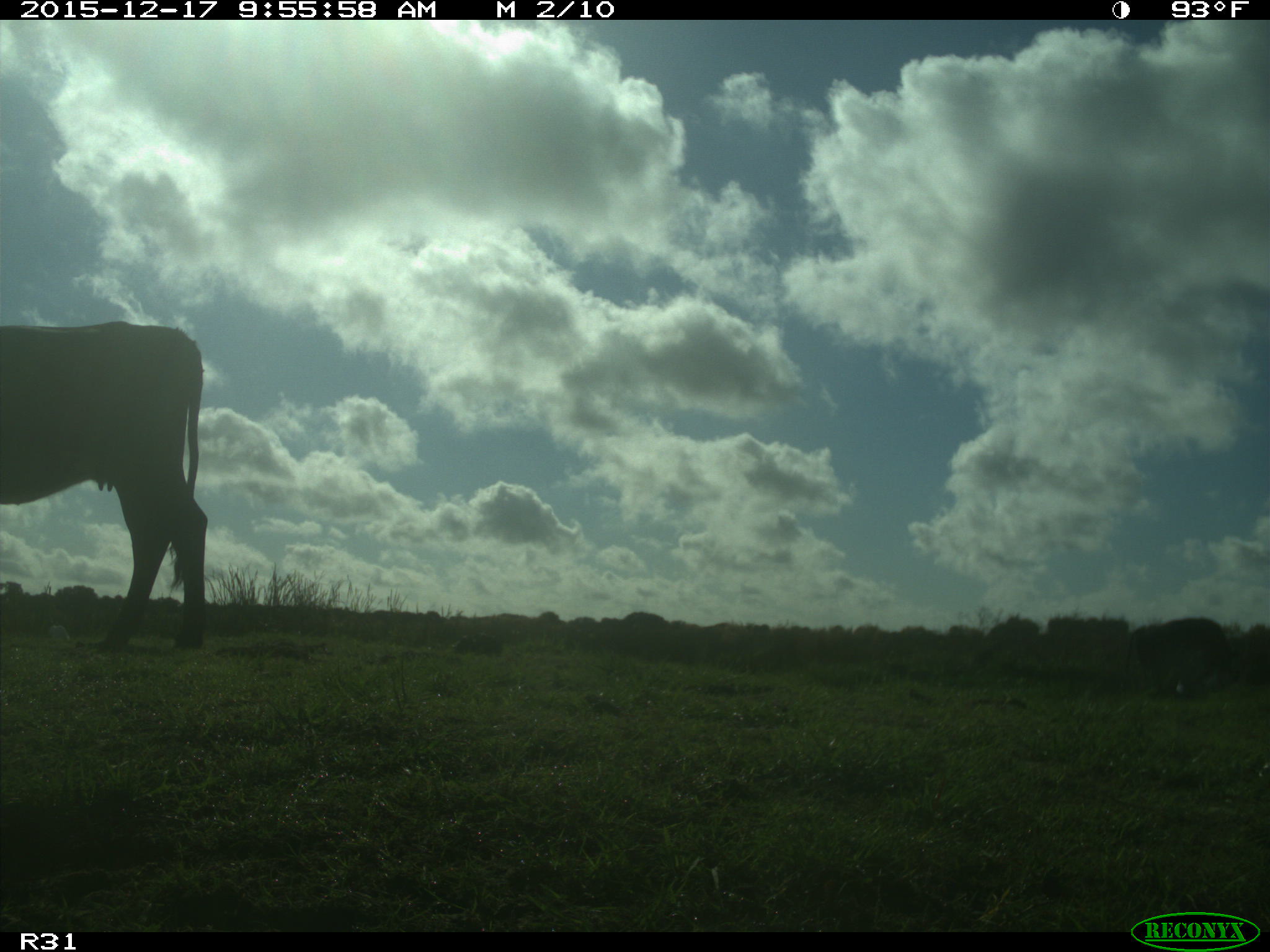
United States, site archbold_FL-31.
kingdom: Animalia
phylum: Chordata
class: Mammalia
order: Artiodactyla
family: Bovidae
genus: Bos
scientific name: Bos taurus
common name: domestic cow